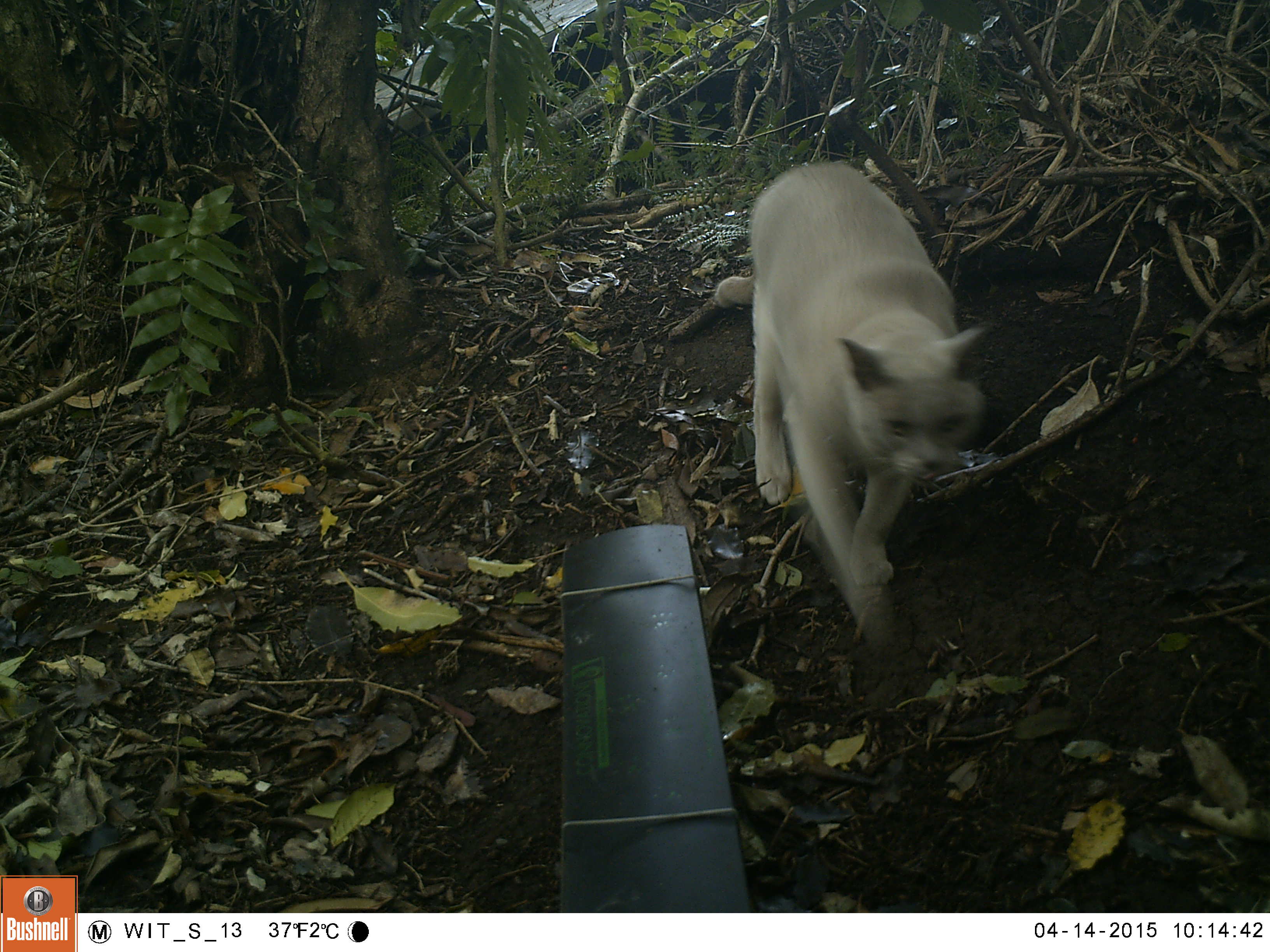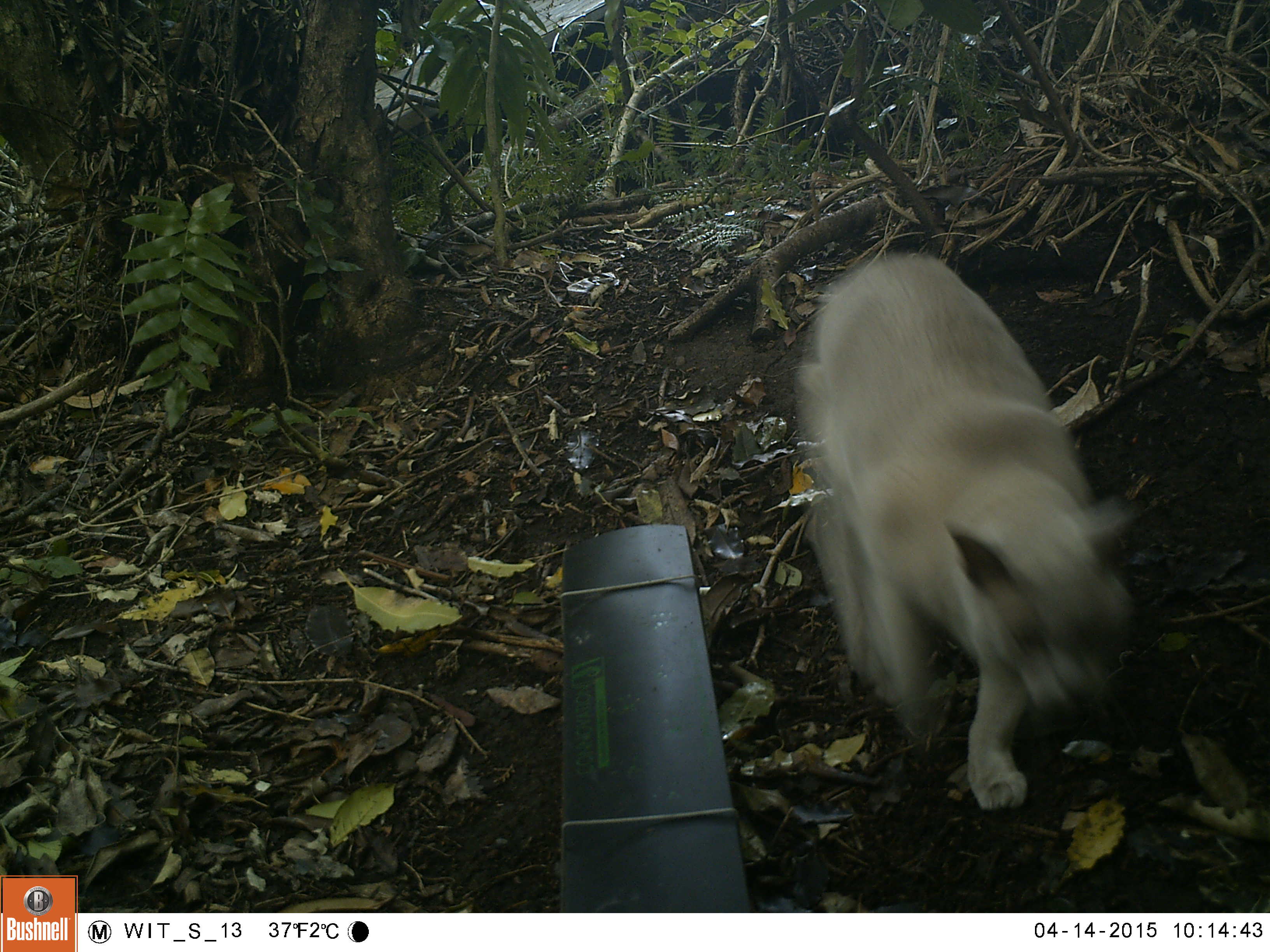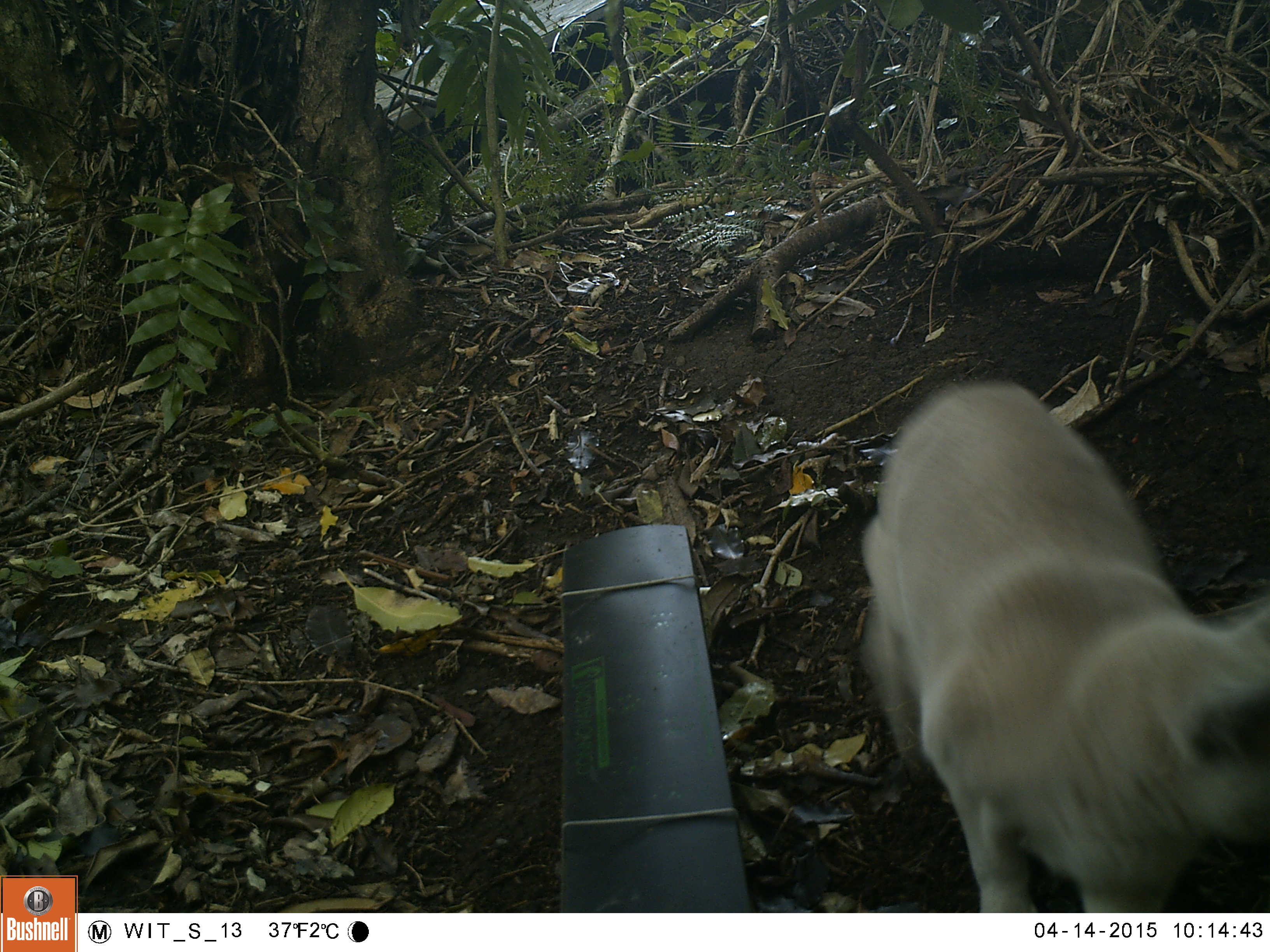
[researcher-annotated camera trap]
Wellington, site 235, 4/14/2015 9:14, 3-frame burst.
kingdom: Animalia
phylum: Chordata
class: Mammalia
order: Carnivora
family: Felidae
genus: Felis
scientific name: Felis catus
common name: cat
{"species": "cat (Felis catus)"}